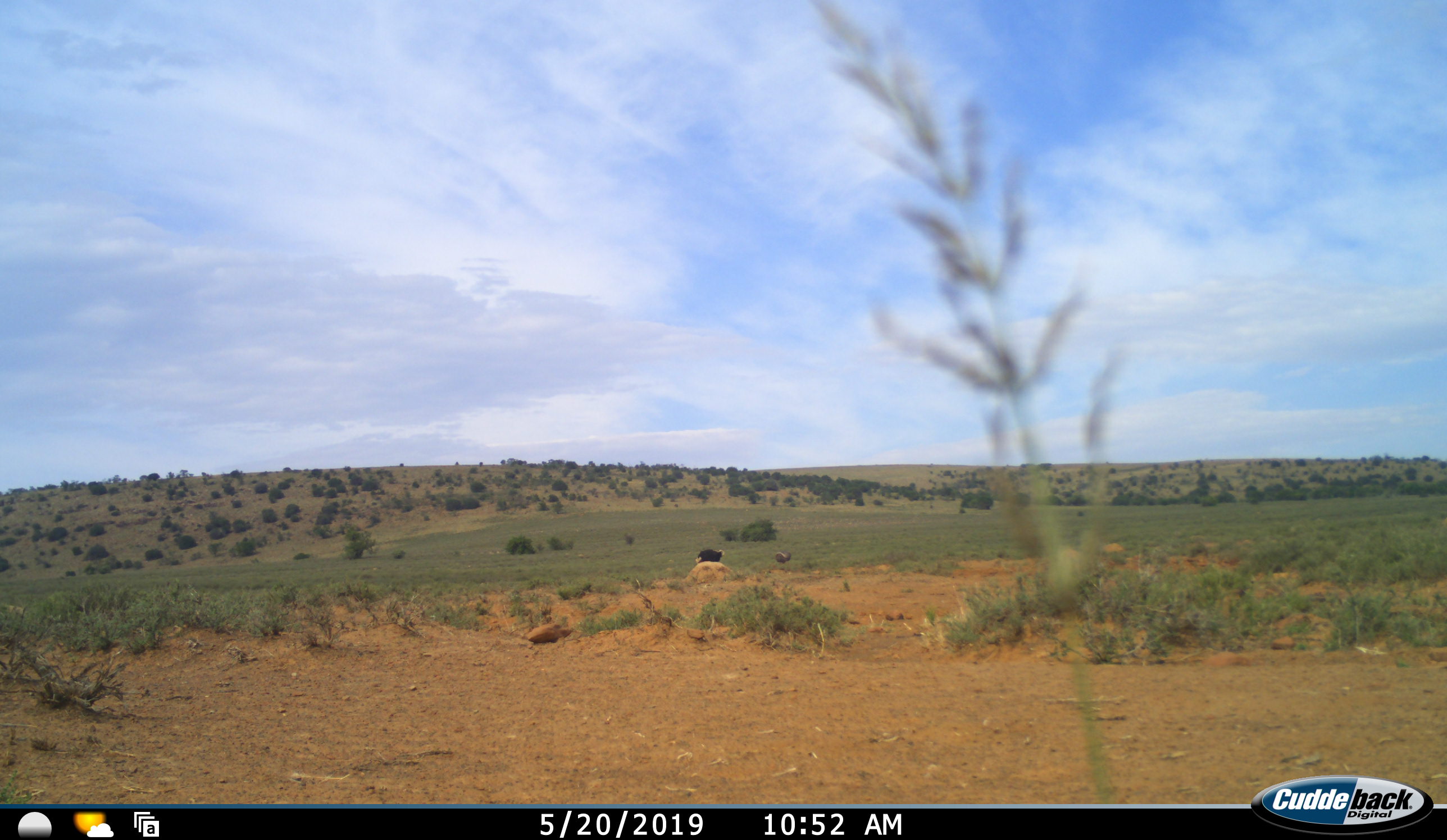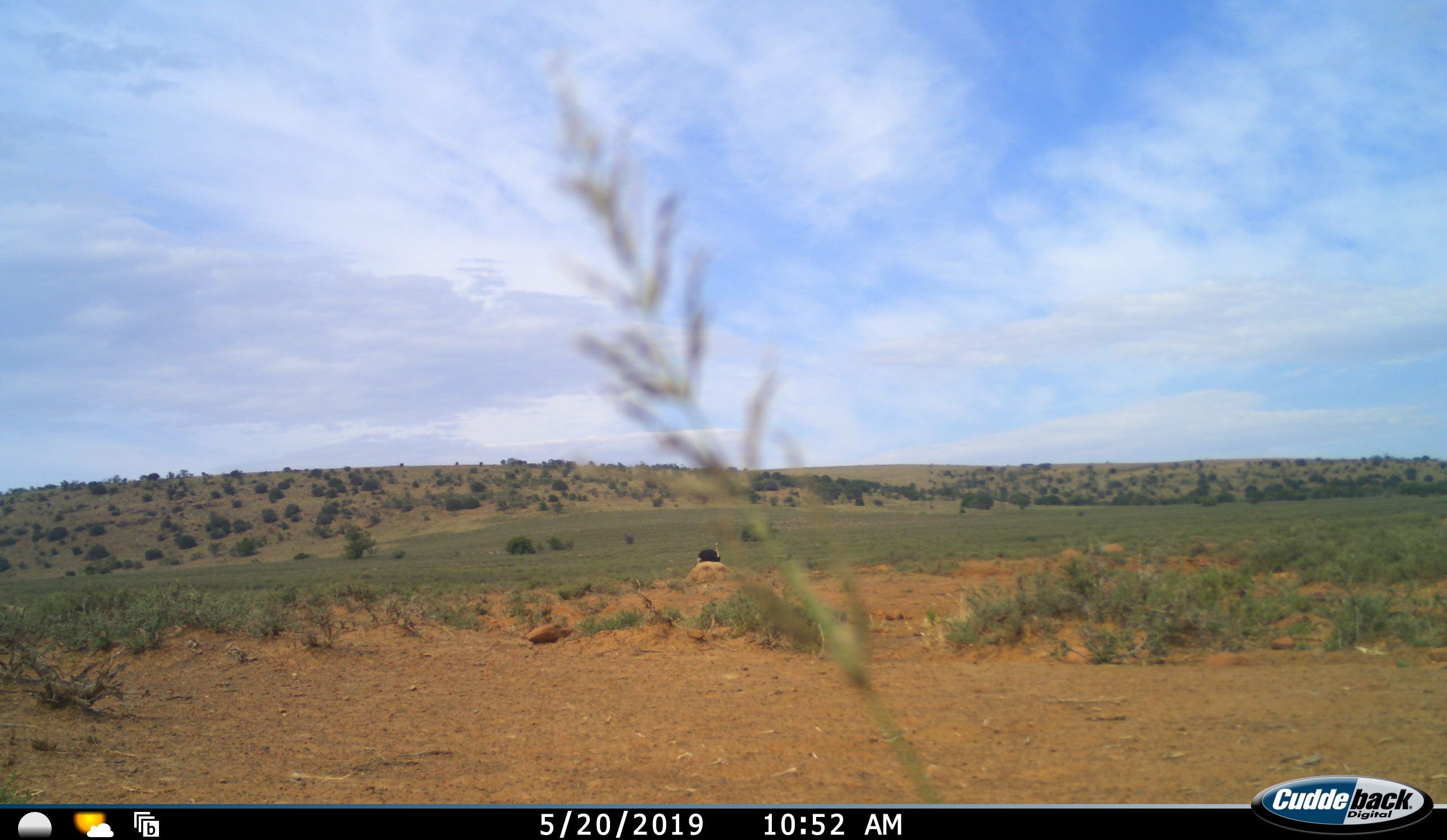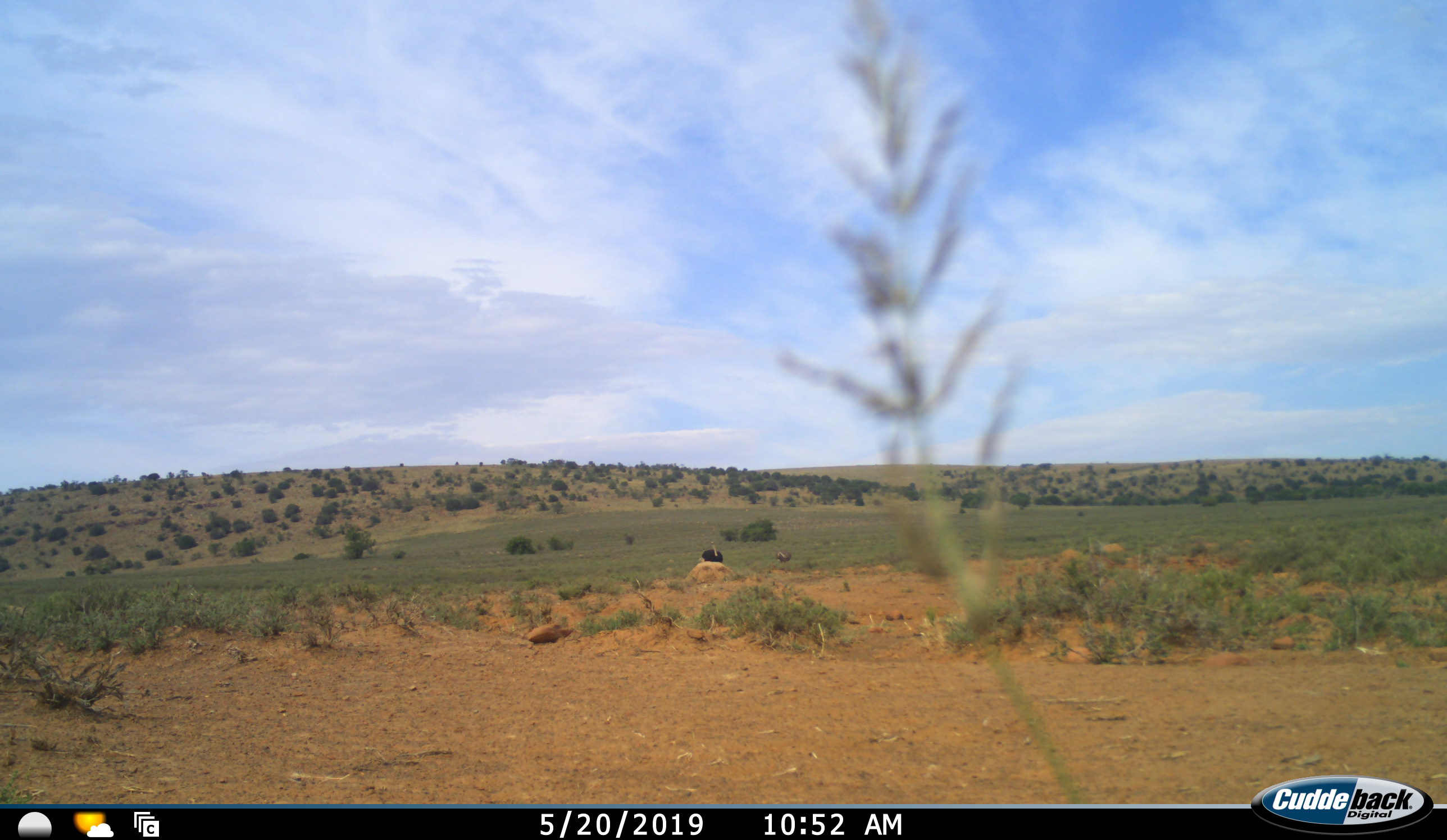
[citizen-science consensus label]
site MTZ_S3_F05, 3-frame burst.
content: unidentified animal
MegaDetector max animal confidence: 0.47